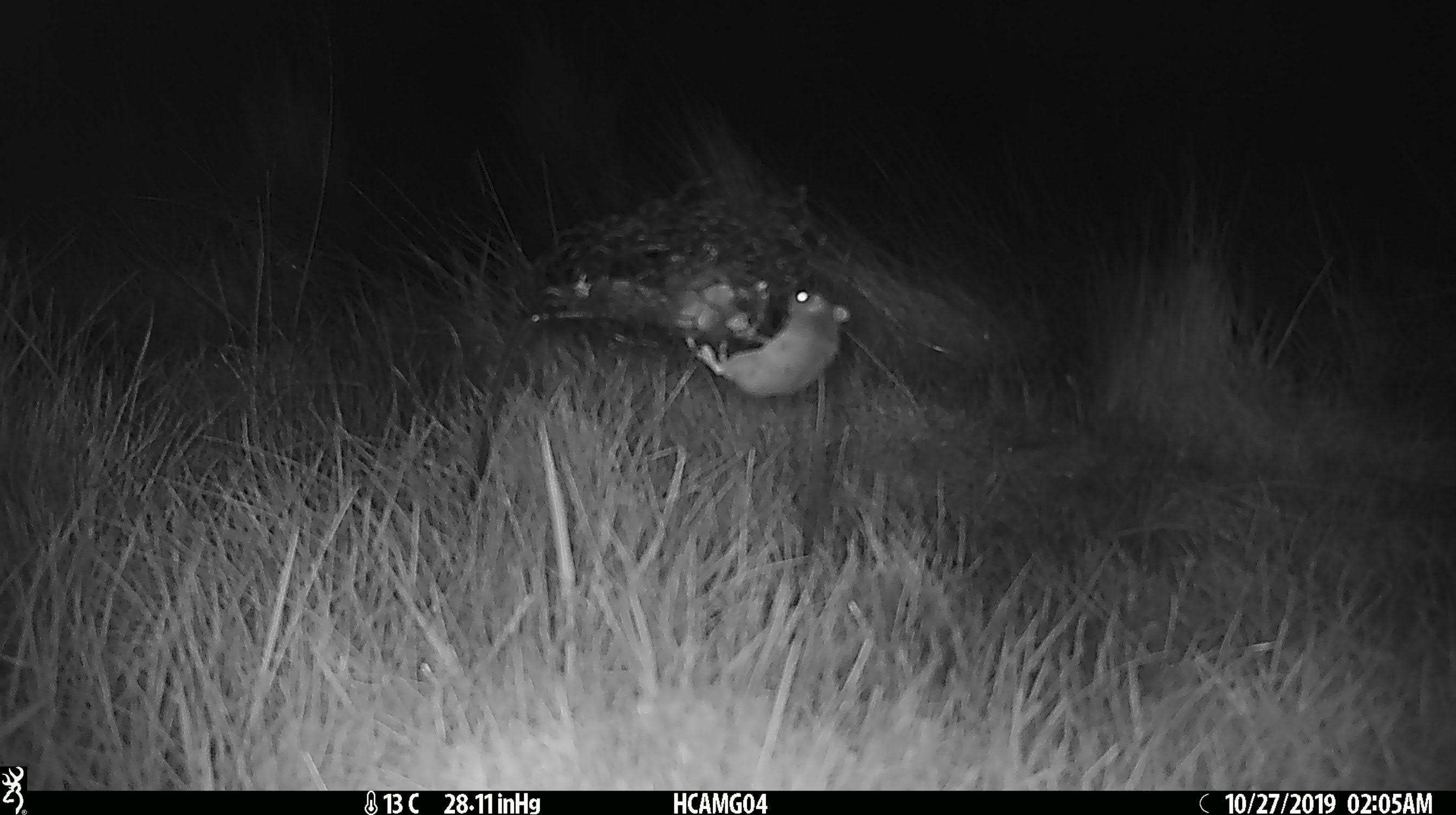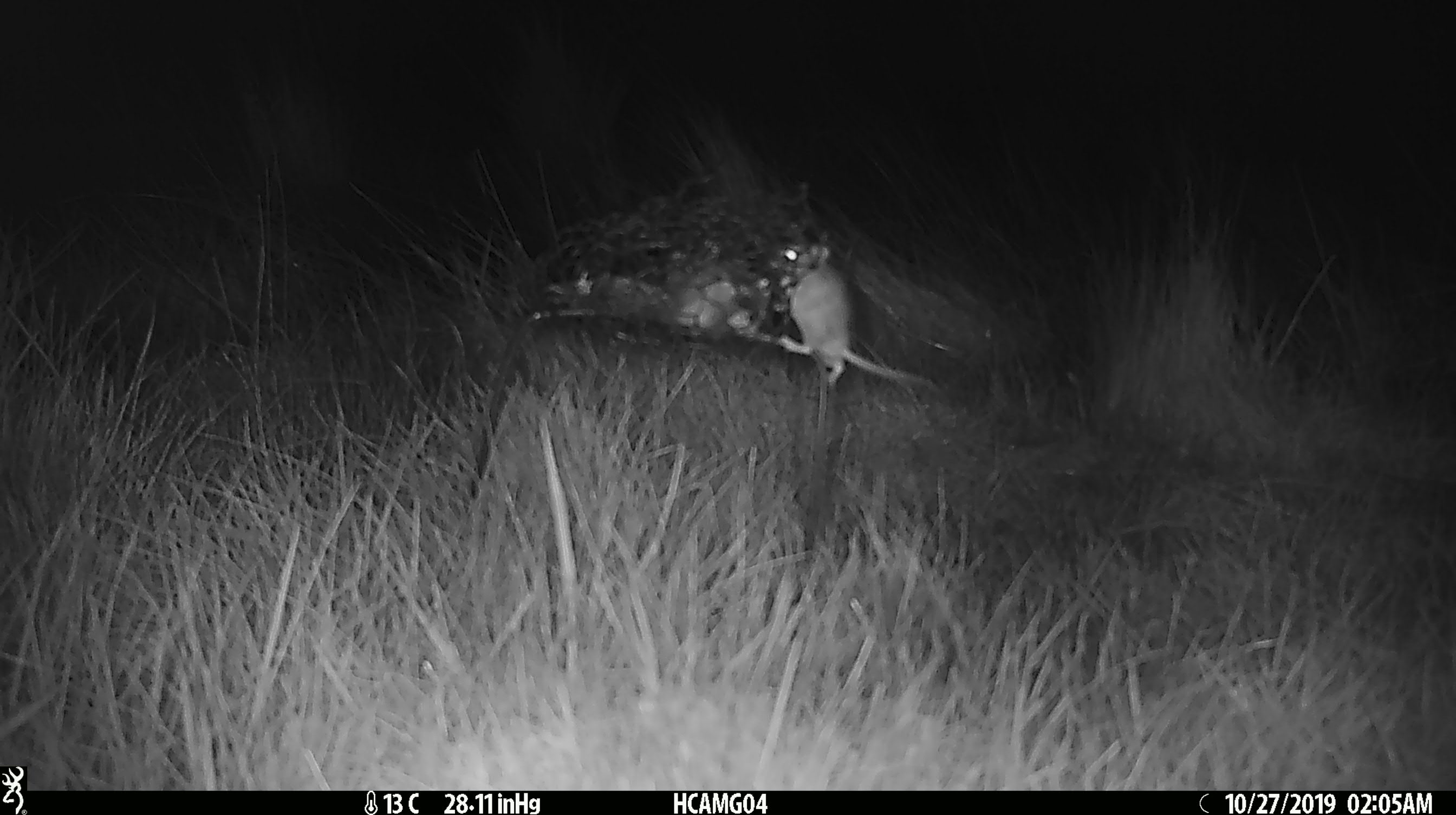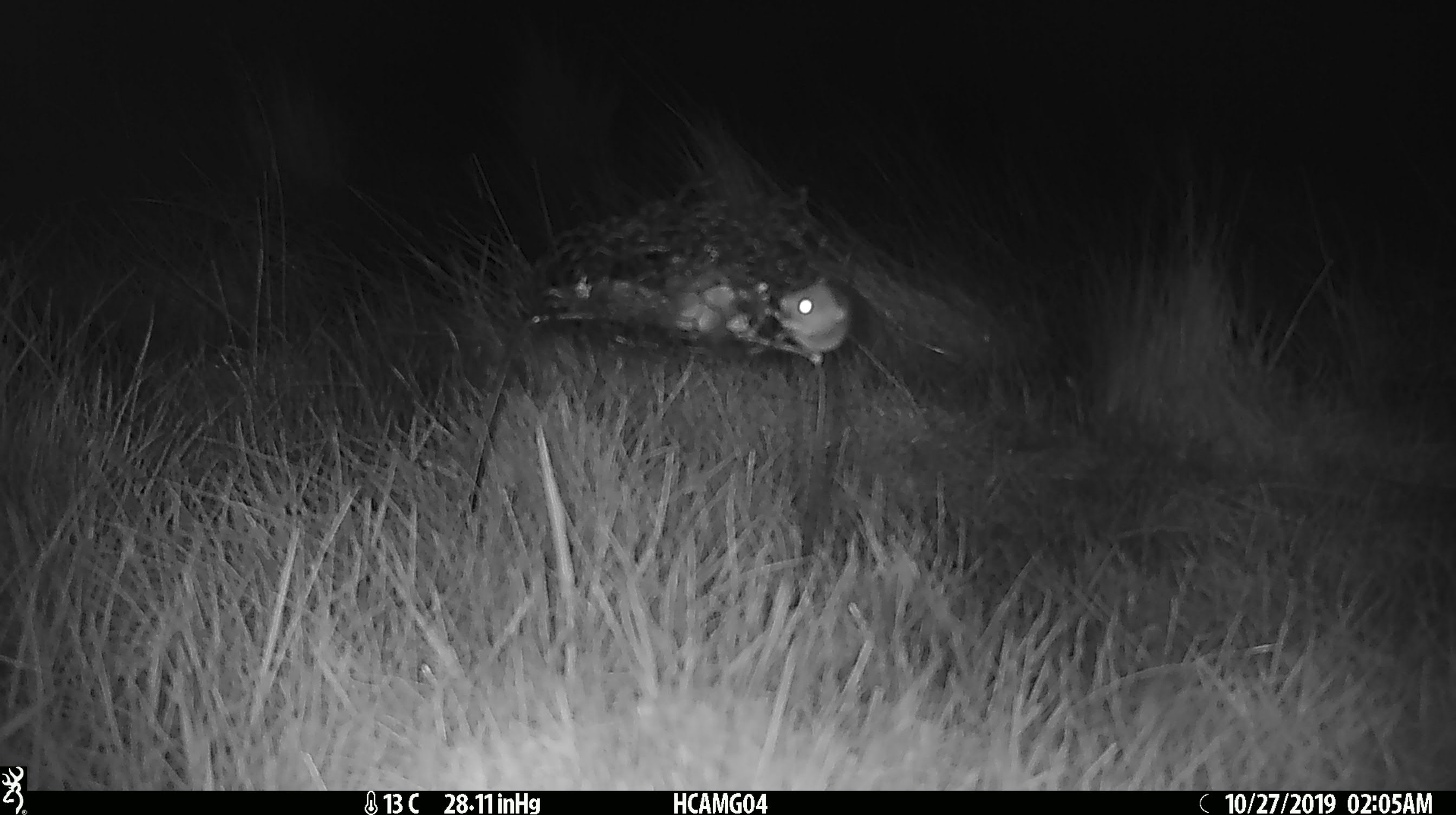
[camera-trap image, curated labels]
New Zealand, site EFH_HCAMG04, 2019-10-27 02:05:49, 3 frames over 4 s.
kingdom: Animalia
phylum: Chordata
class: Mammalia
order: Rodentia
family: Muridae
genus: Mus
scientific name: Mus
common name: mouse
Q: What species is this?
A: Mouse (Mus).